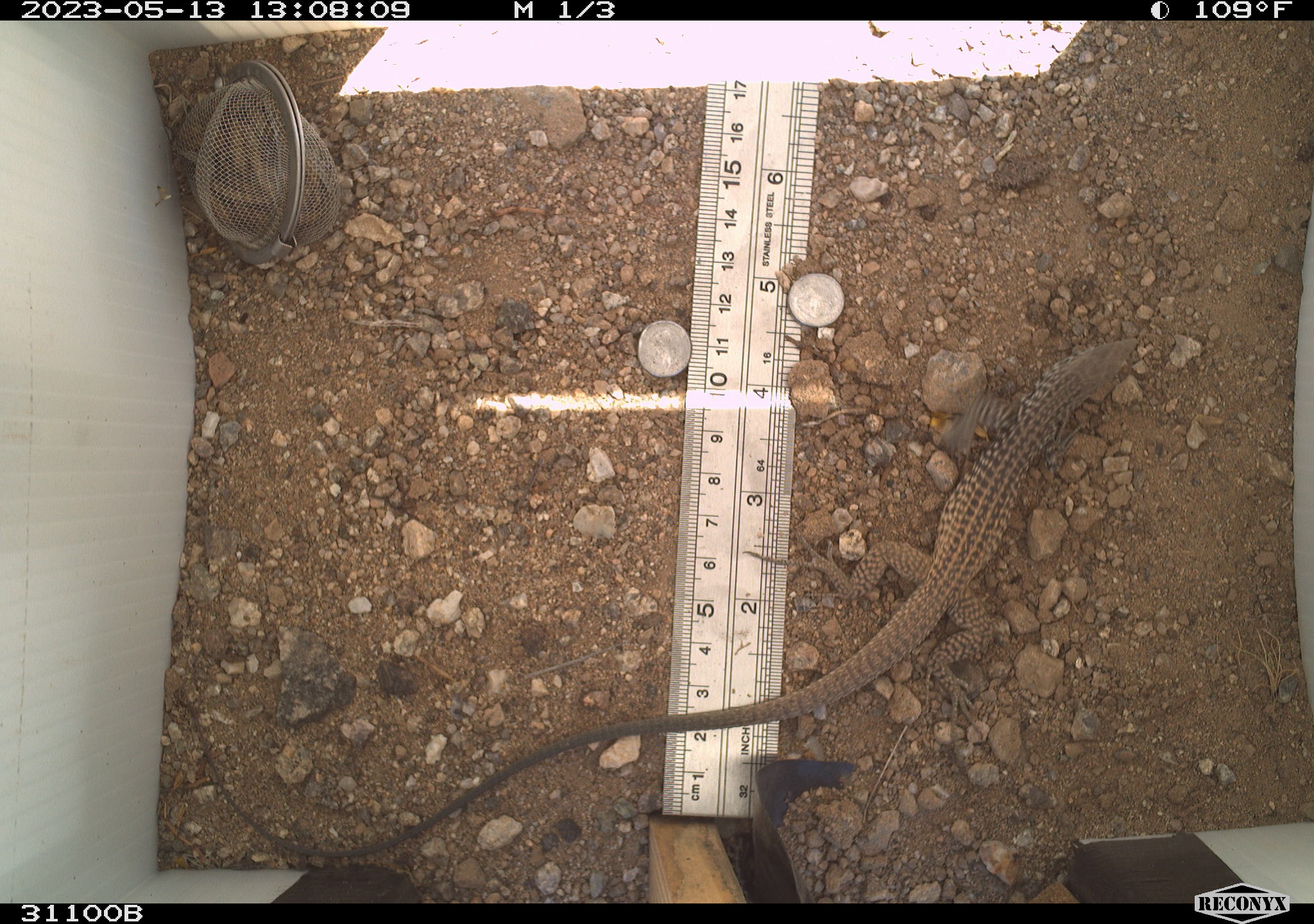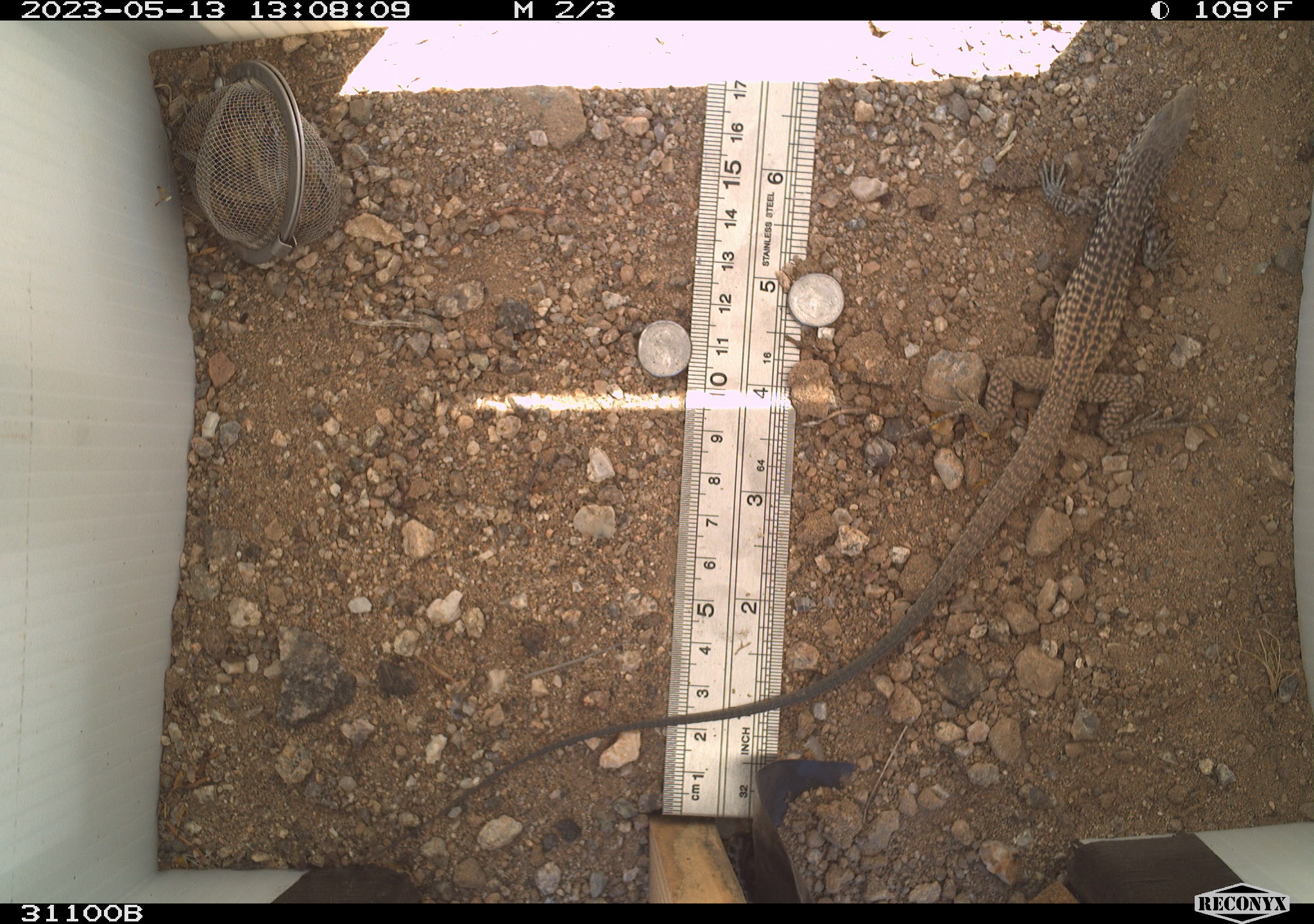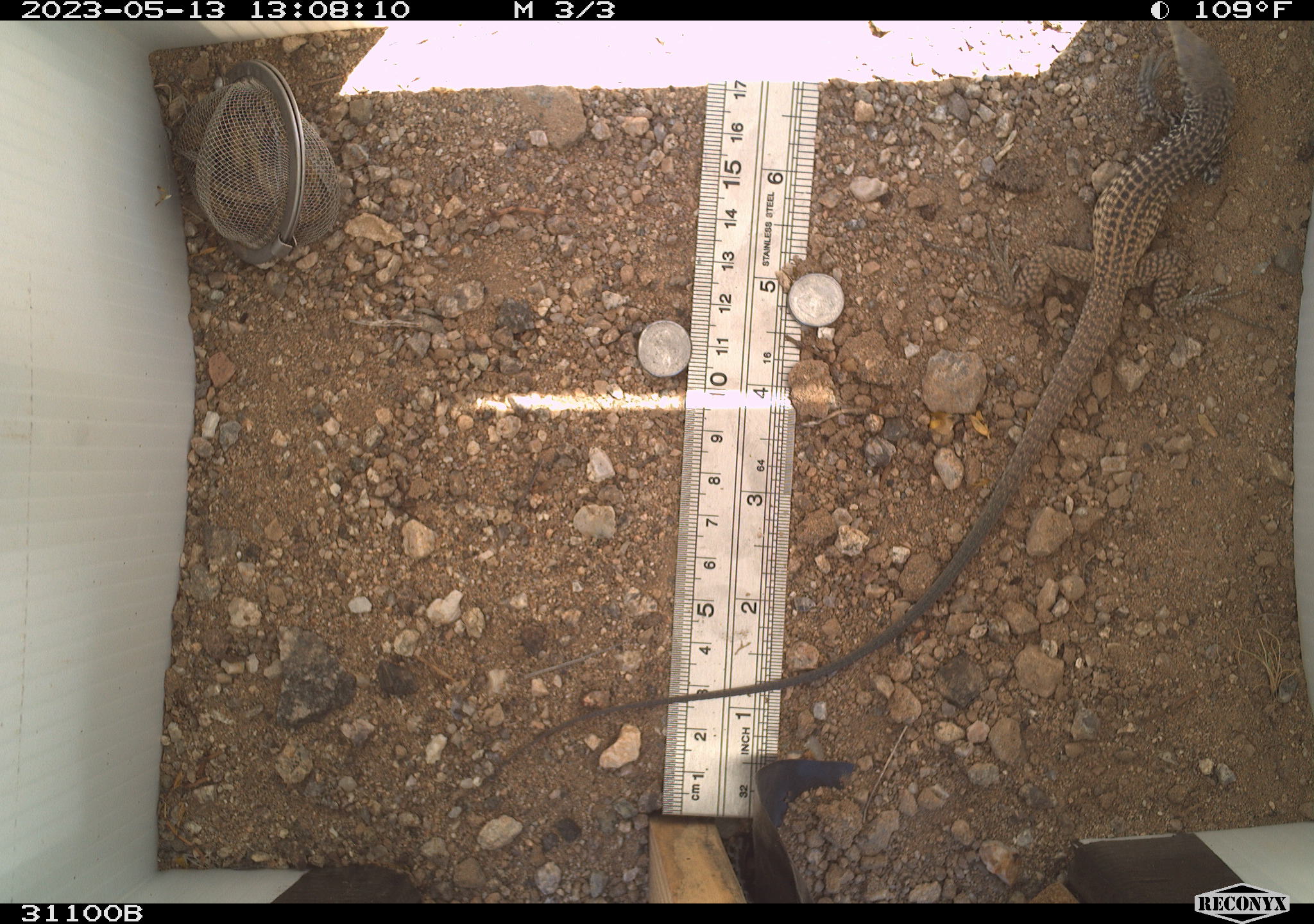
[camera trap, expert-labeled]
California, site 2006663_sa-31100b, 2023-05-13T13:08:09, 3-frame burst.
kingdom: Animalia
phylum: Chordata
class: Reptilia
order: Squamata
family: Teiidae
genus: Aspidoscelis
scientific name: Aspidoscelis tigris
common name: western whiptail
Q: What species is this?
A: Western whiptail (Aspidoscelis tigris).